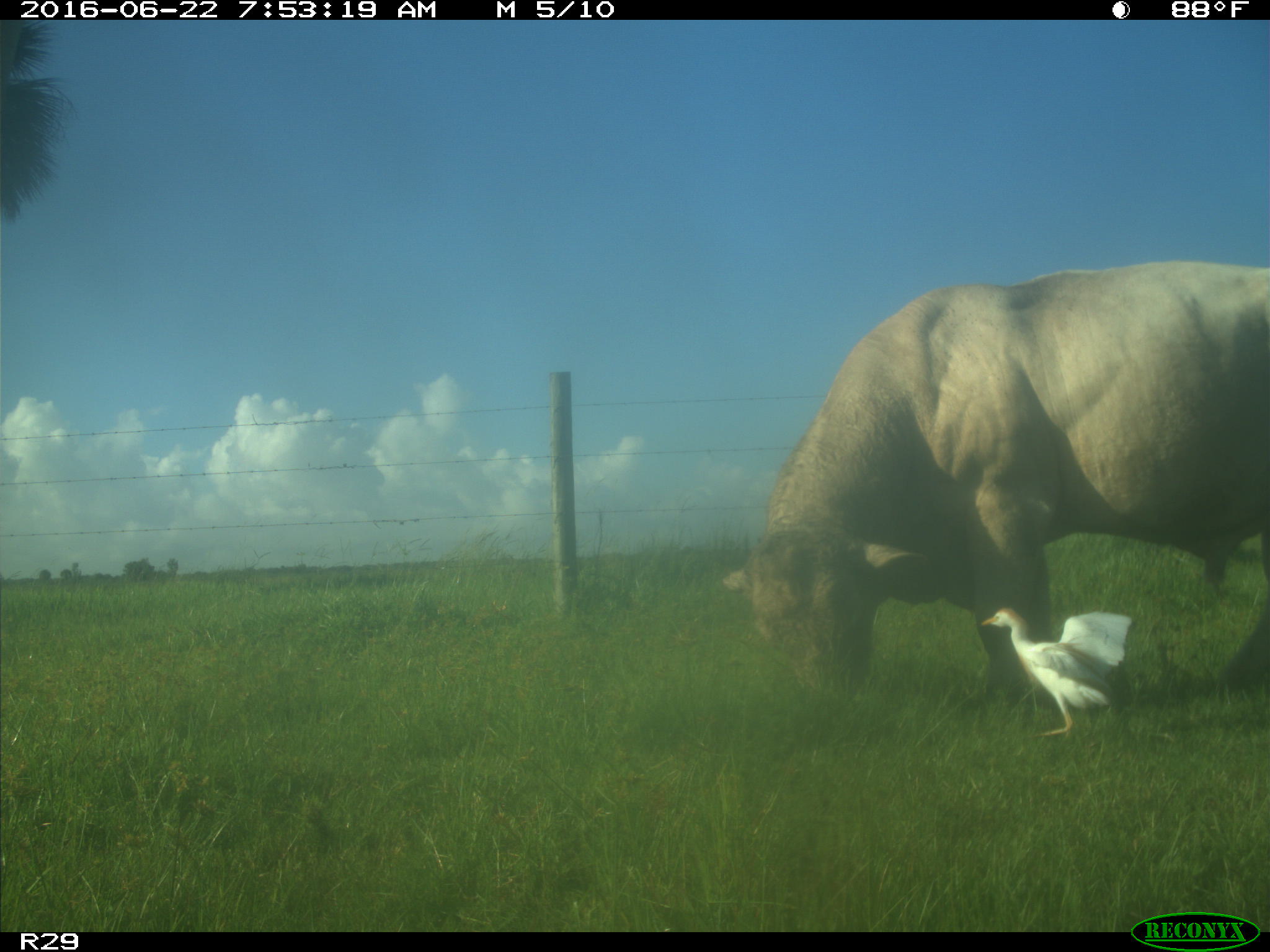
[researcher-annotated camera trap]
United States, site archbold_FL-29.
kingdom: Animalia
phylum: Chordata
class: Mammalia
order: Artiodactyla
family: Bovidae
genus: Bos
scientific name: Bos taurus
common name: domestic cow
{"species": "Bos taurus (domestic cow)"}